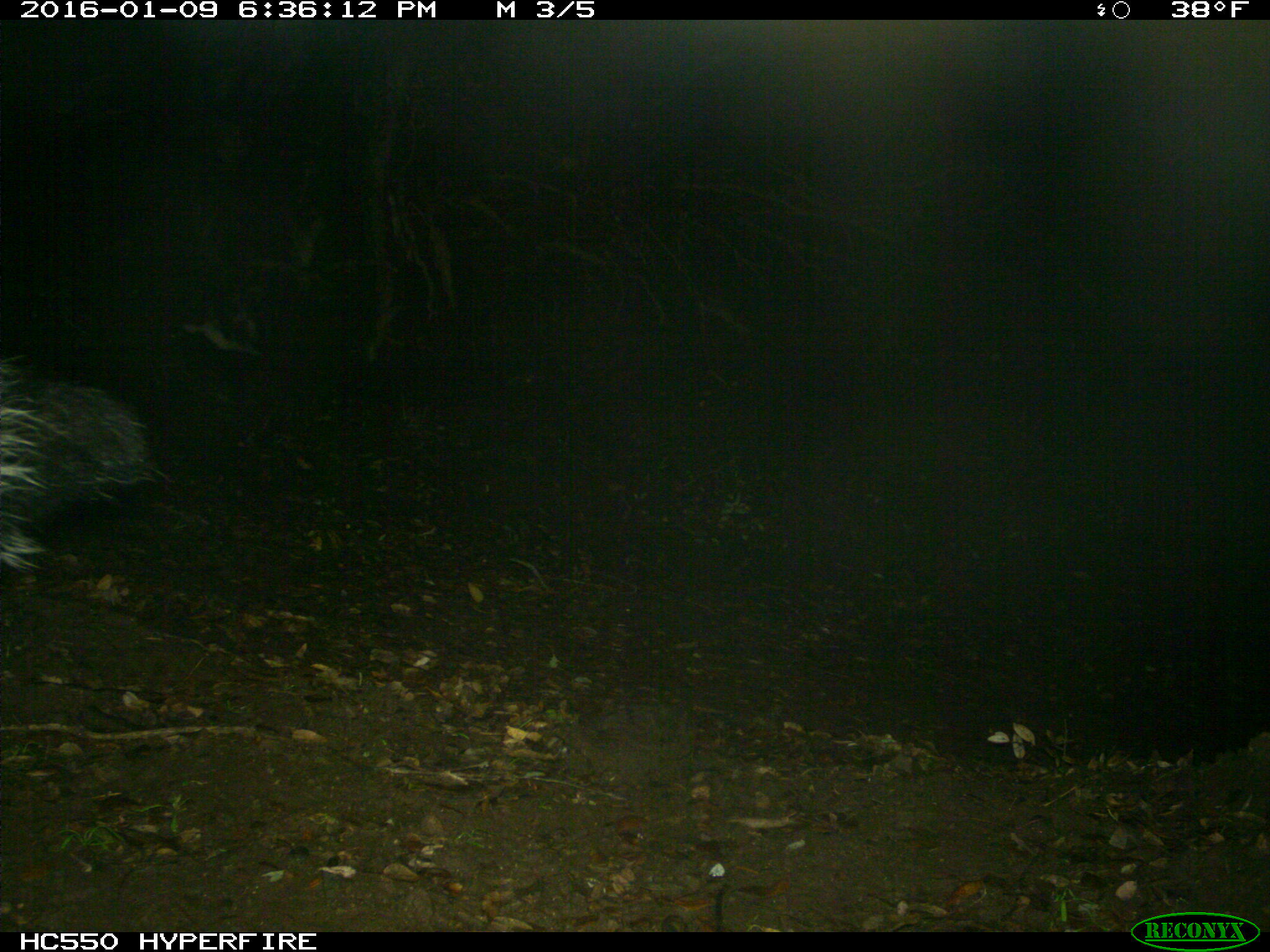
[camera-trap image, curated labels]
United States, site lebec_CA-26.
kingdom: Animalia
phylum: Chordata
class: Mammalia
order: Carnivora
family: Mephitidae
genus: Mephitis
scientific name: Mephitis mephitis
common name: striped skunk